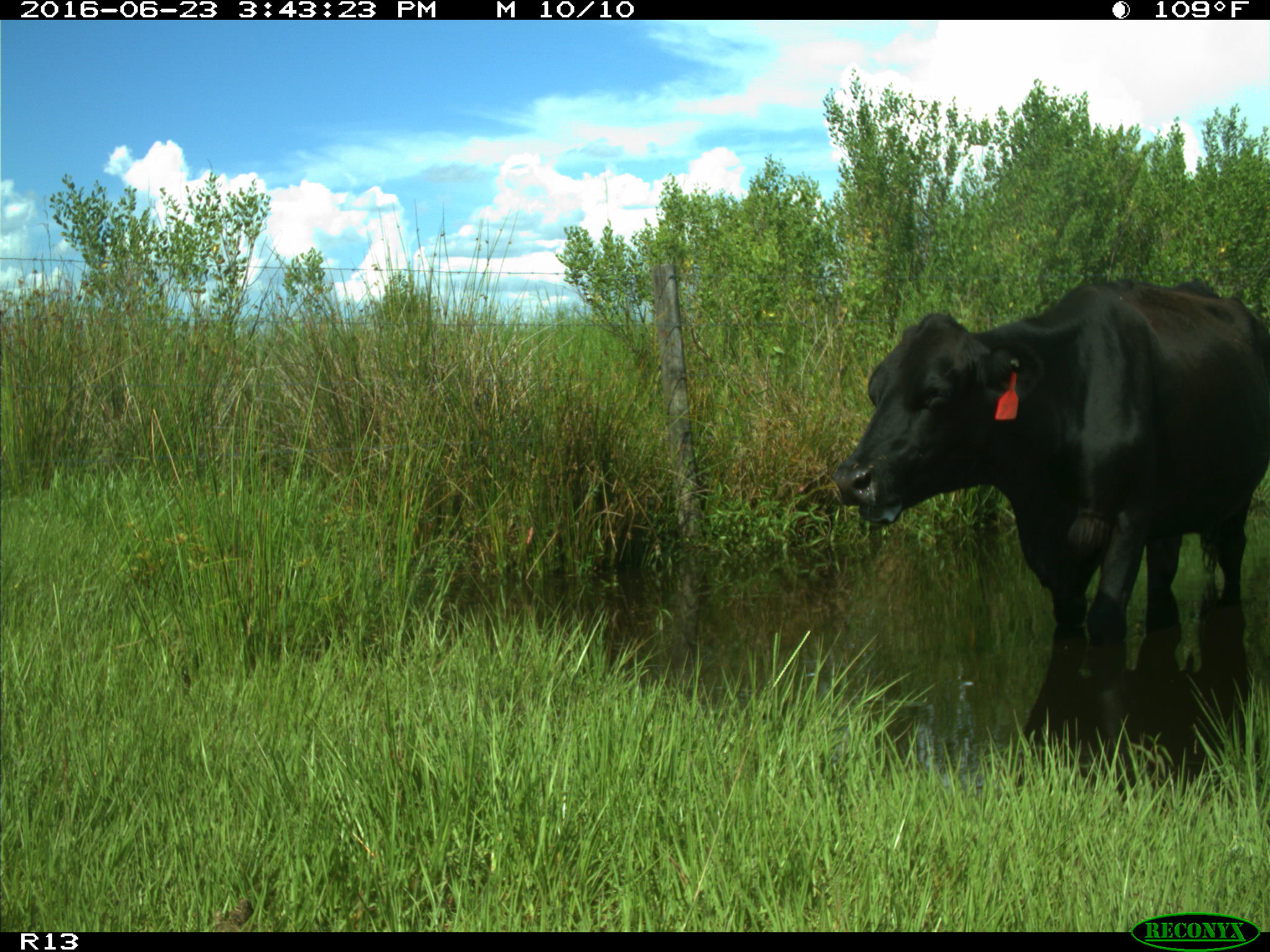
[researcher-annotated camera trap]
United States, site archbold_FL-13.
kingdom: Animalia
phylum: Chordata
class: Mammalia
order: Artiodactyla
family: Bovidae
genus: Bos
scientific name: Bos taurus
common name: domestic cow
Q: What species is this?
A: Bos taurus (domestic cow).